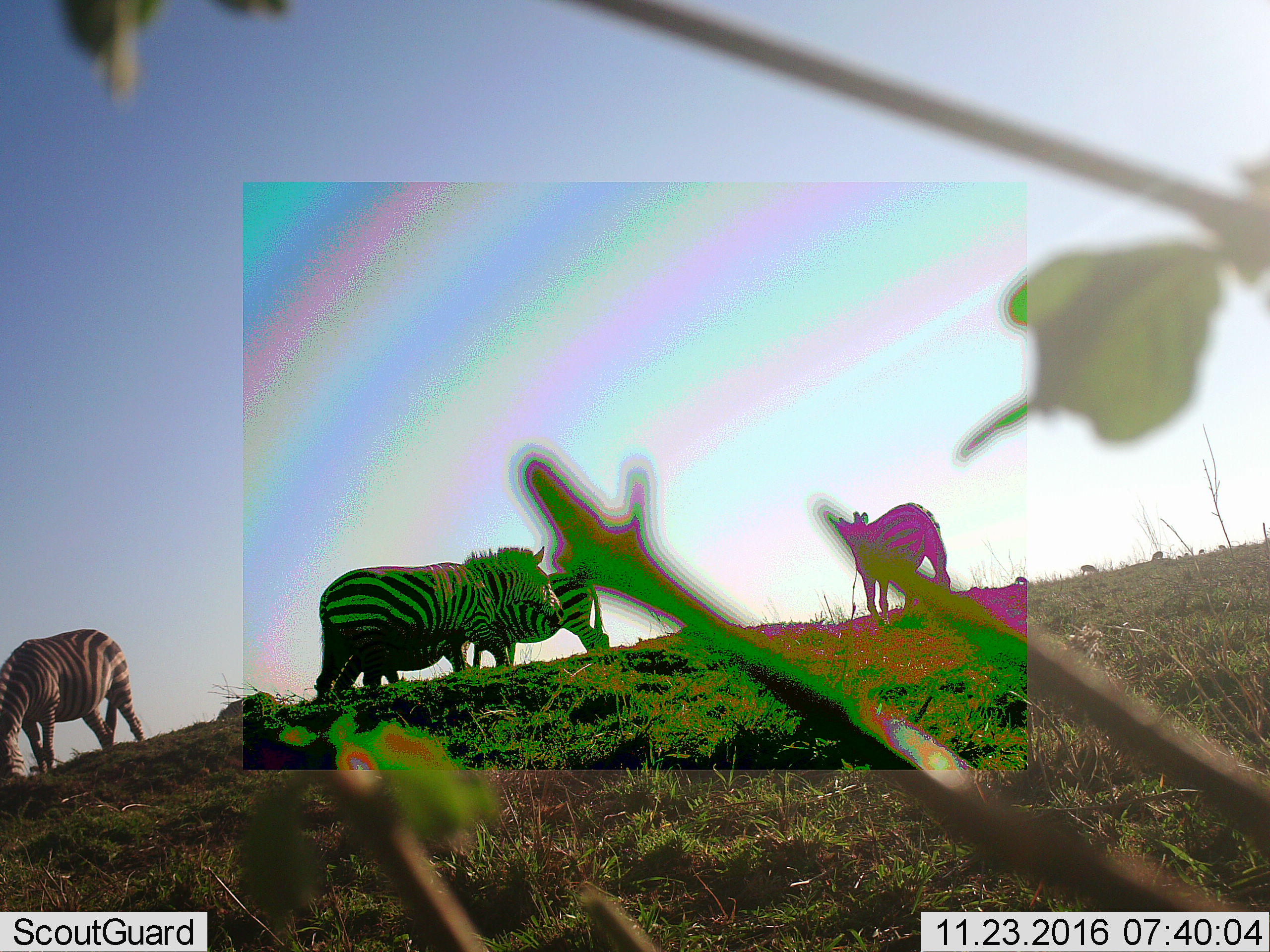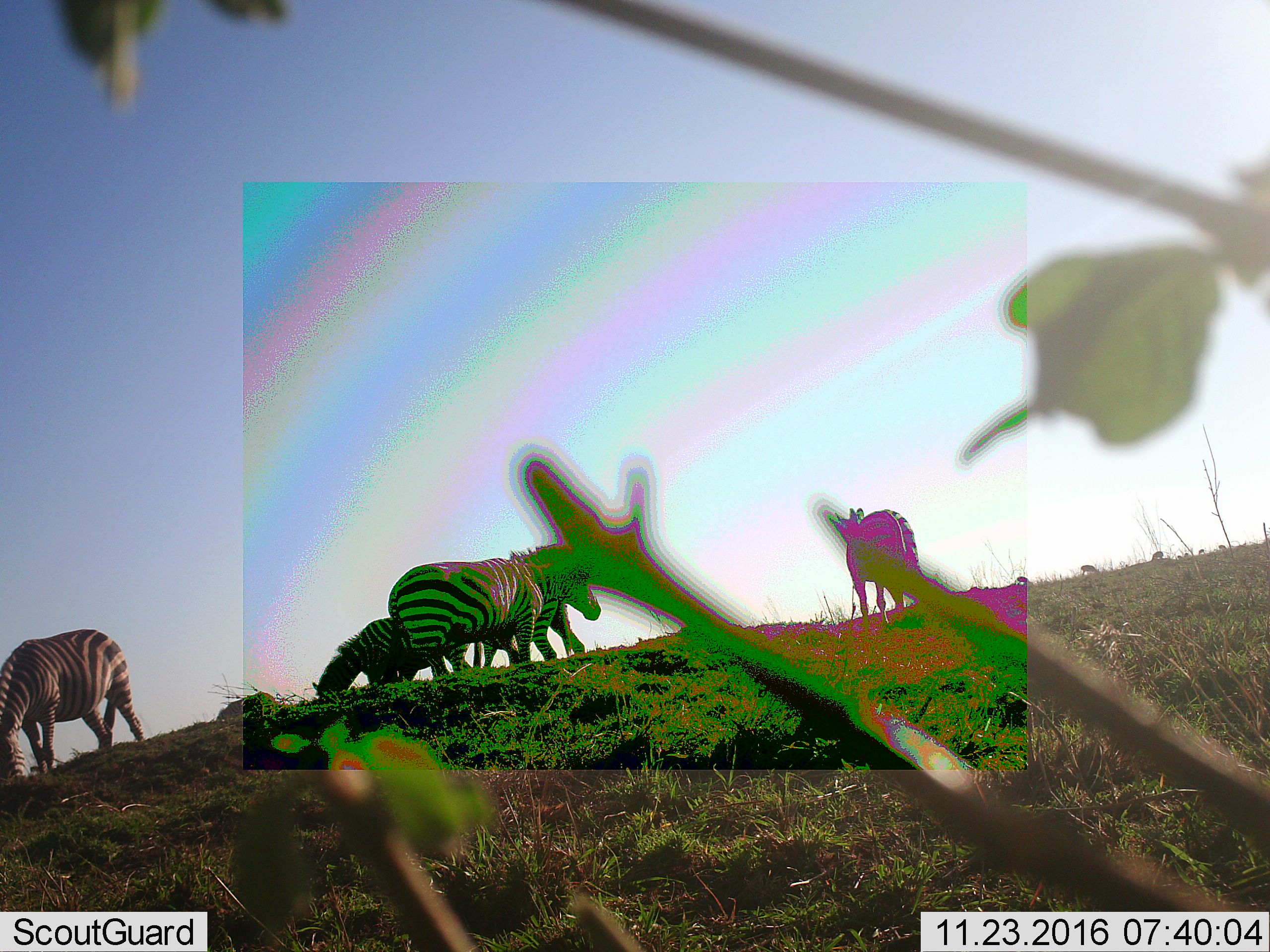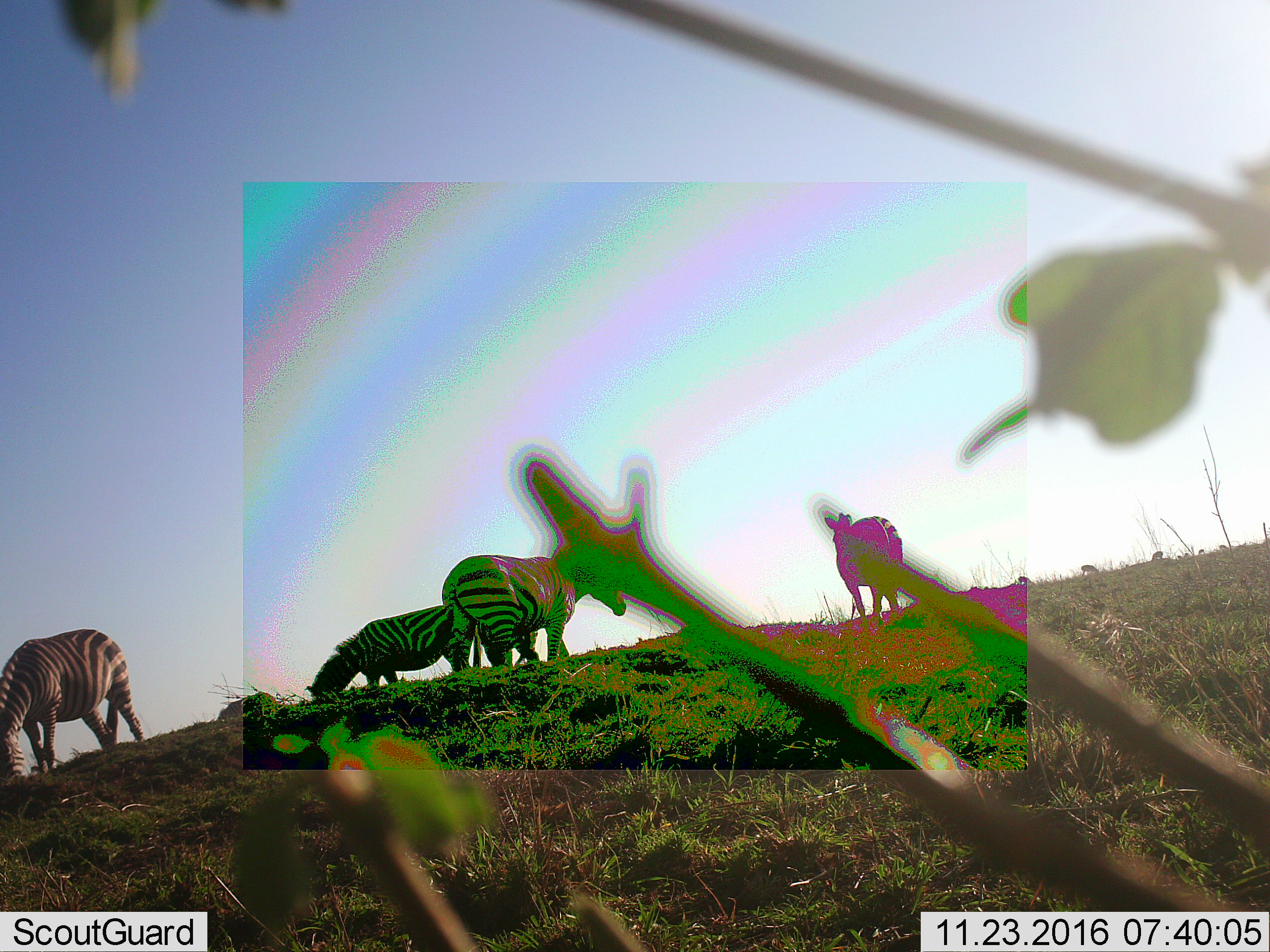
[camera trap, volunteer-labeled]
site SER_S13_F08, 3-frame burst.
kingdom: Animalia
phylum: Chordata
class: Mammalia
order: Perissodactyla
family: Equidae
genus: Equus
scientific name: Equus quagga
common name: plains zebra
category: zebraplains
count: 5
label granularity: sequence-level